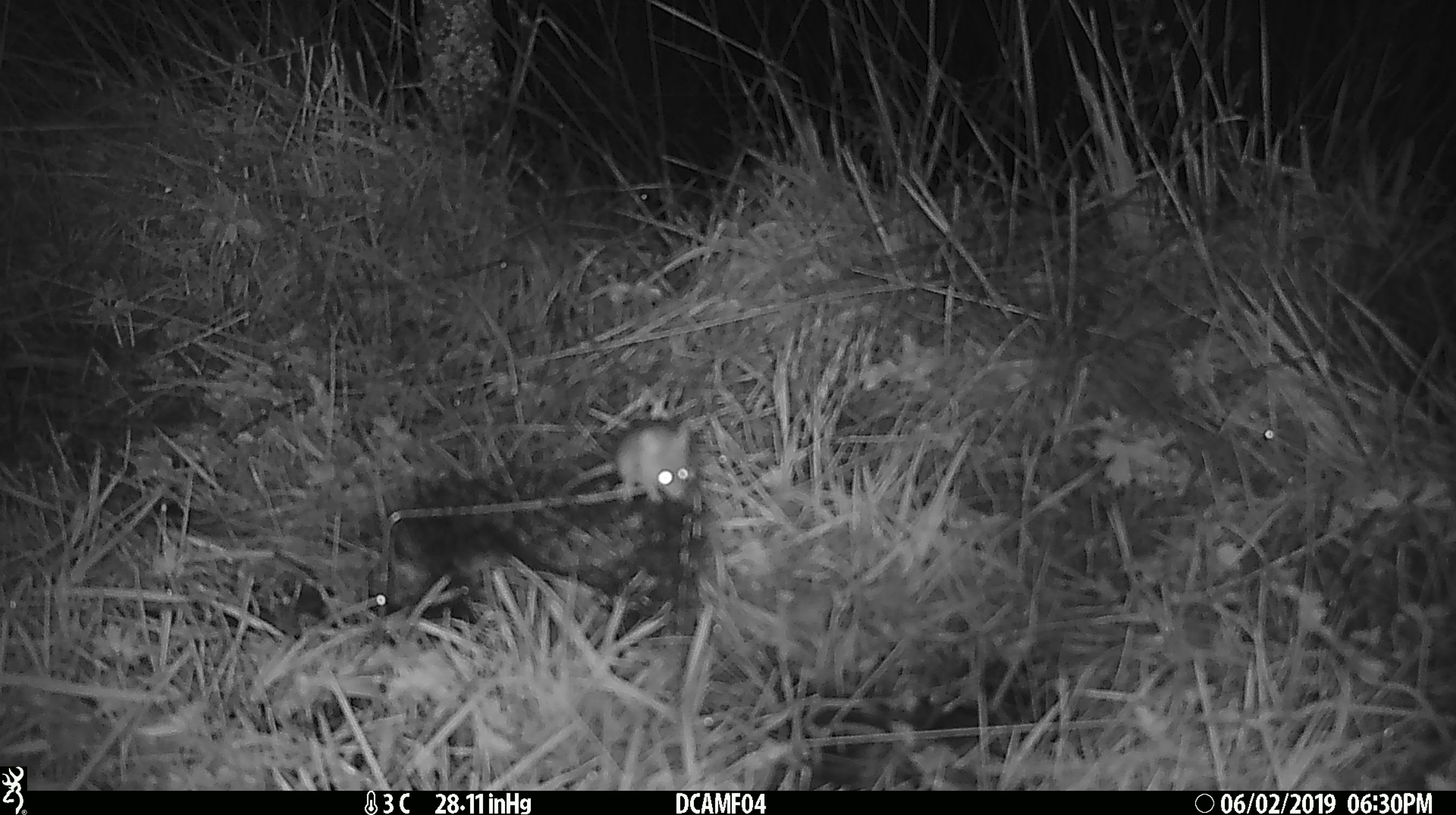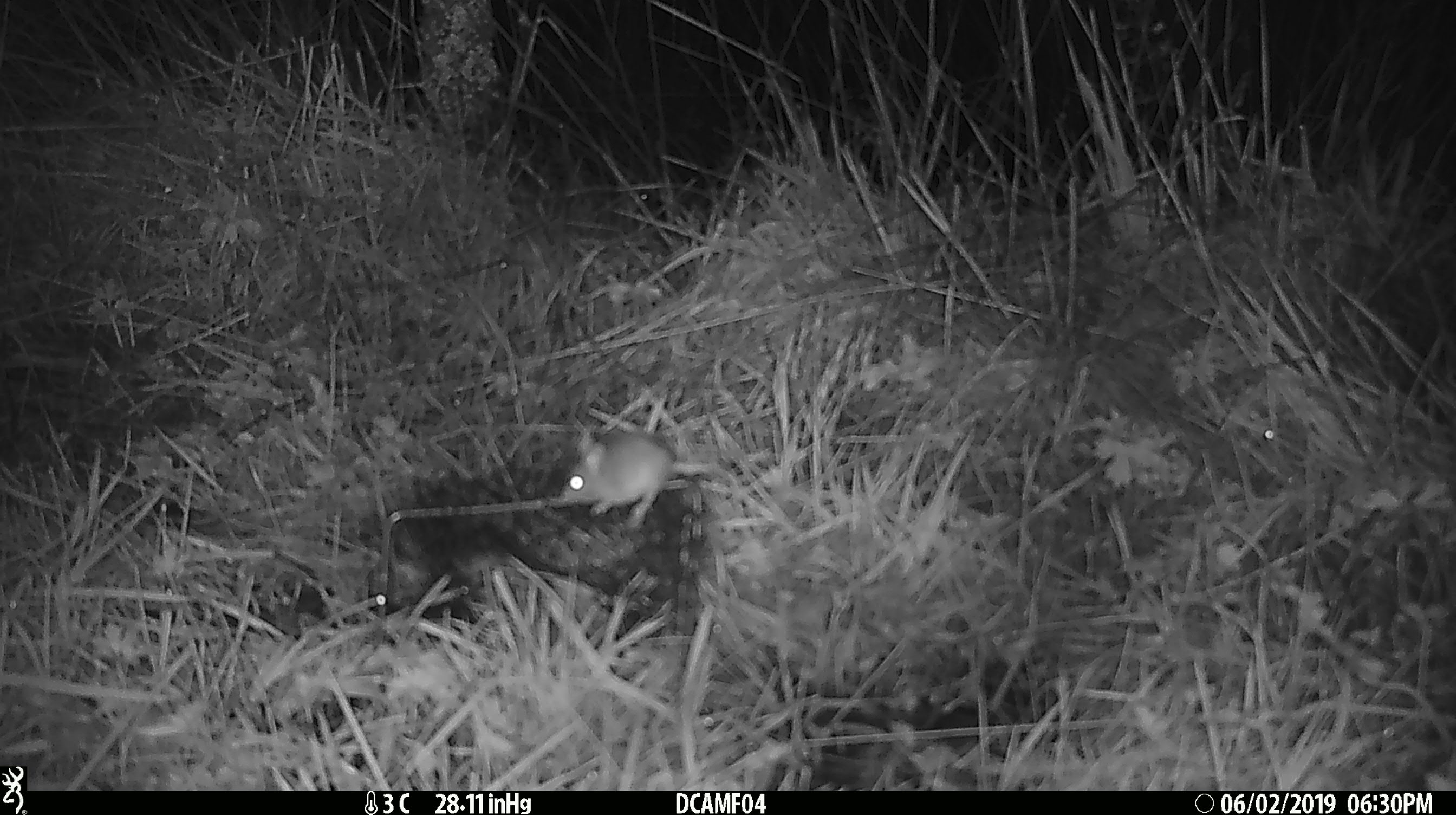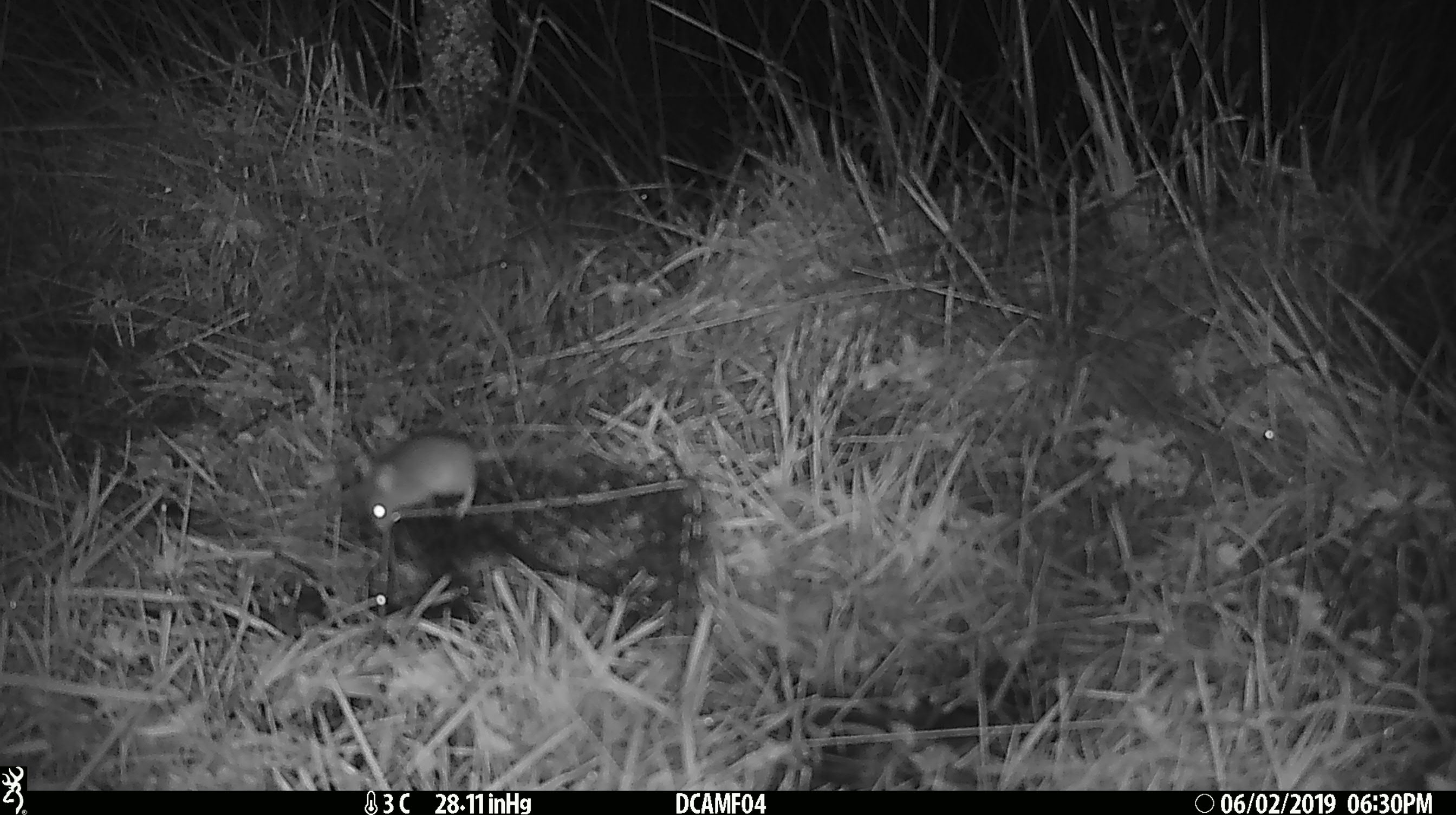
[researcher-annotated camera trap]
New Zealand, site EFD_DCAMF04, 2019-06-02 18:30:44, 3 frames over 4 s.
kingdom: Animalia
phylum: Chordata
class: Mammalia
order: Rodentia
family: Muridae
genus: Mus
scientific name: Mus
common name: mouse